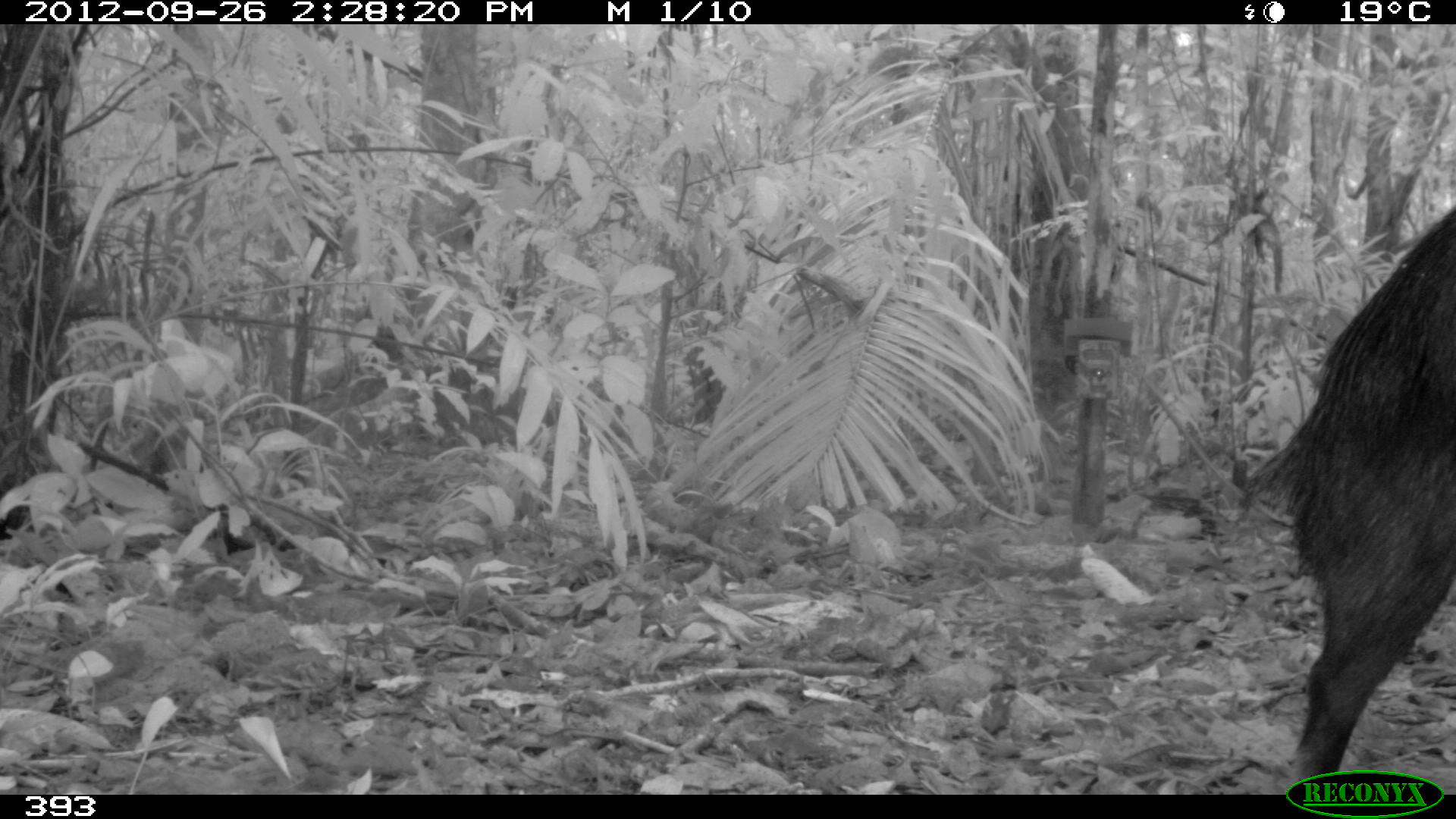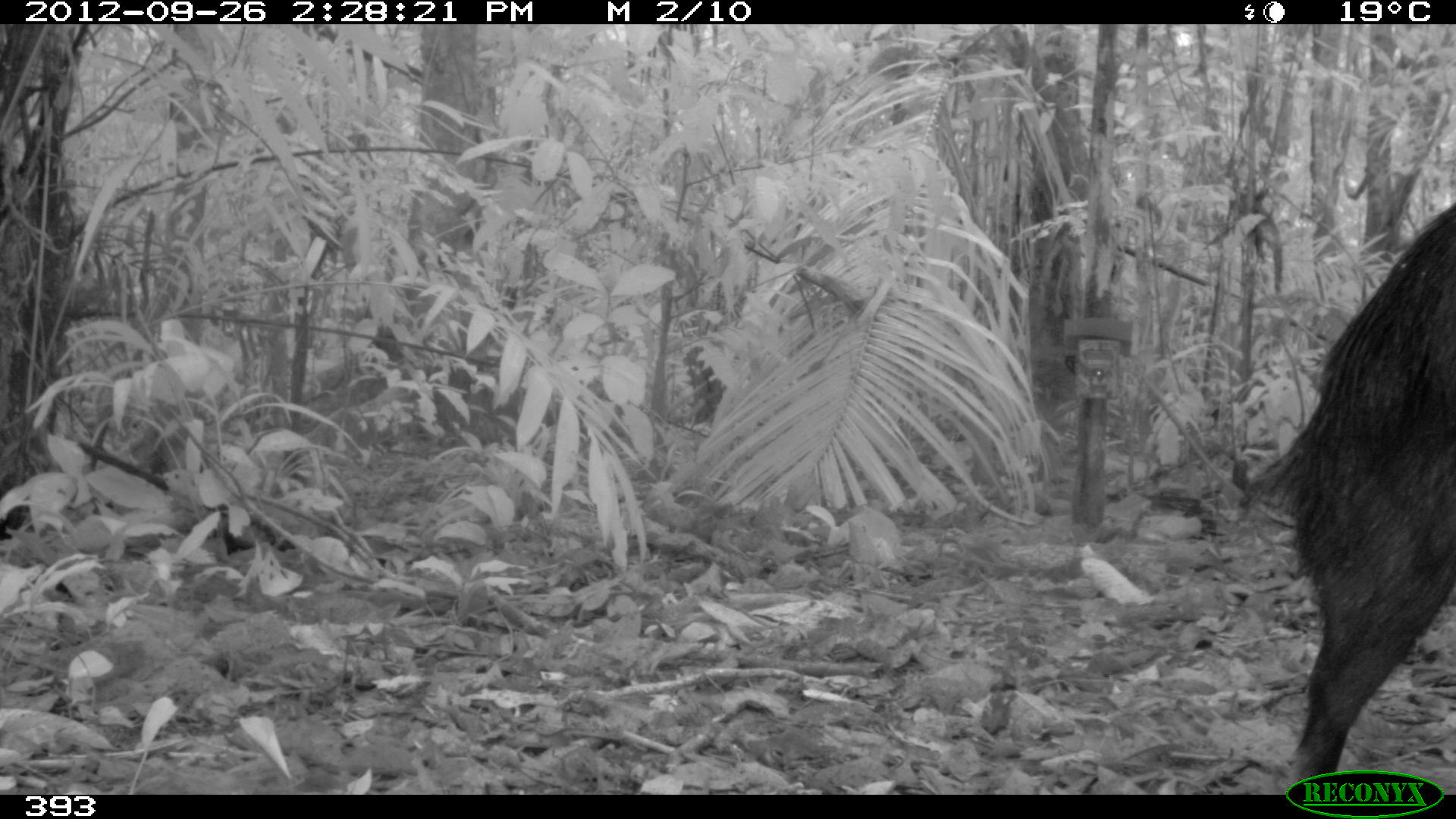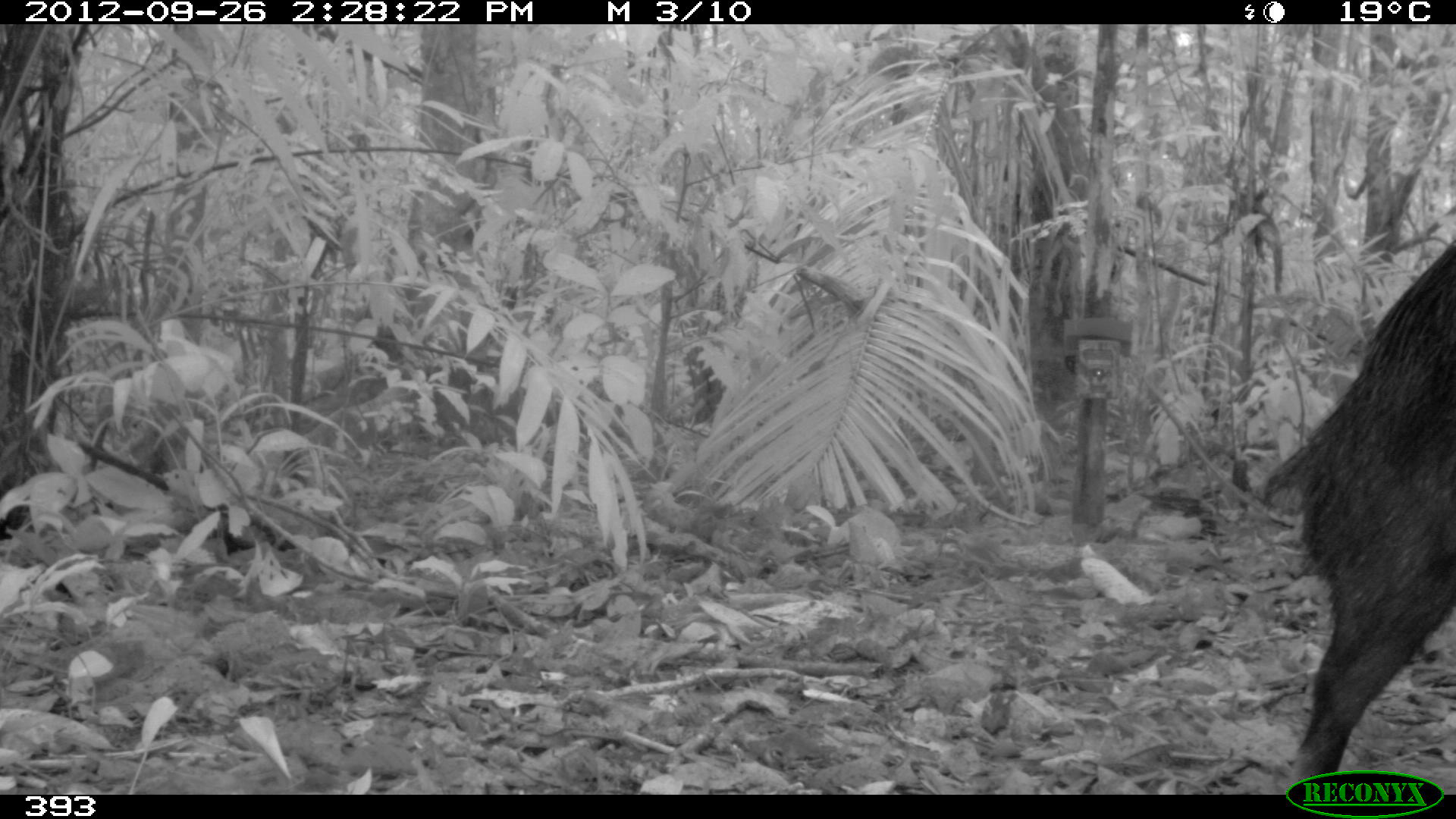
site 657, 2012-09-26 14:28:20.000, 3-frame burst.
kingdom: Animalia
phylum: Chordata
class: Mammalia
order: Artiodactyla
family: Tayassuidae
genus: Tayassu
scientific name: Tayassu pecari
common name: white-lipped peccary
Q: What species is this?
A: Tayassu pecari (white-lipped peccary).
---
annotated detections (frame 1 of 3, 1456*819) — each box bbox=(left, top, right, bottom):
tayassu pecari: bbox=(1235, 206, 1456, 794)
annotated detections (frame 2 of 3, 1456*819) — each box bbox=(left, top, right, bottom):
tayassu pecari: bbox=(1231, 190, 1456, 794)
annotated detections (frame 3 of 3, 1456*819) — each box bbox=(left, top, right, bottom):
tayassu pecari: bbox=(1256, 237, 1456, 794)